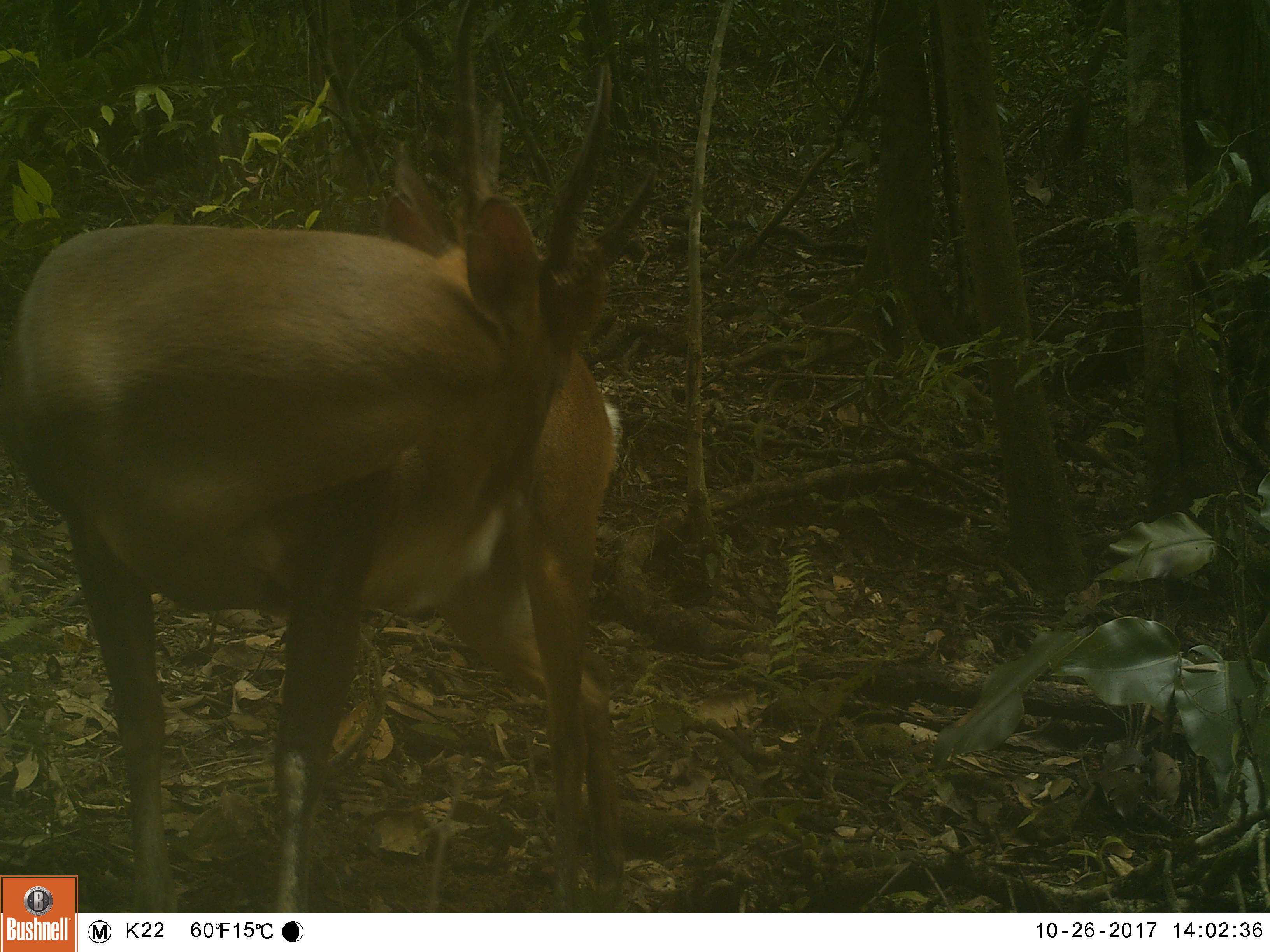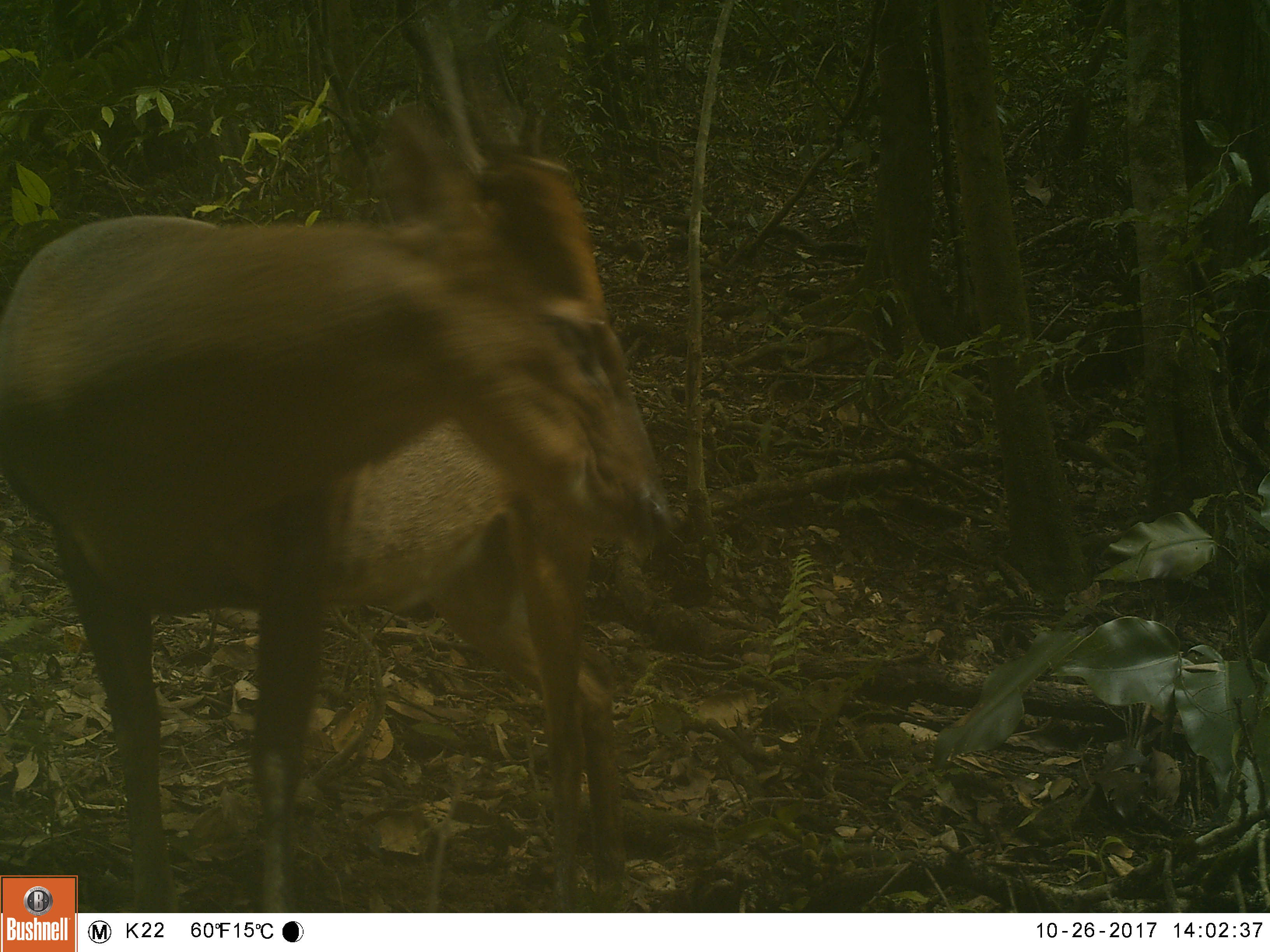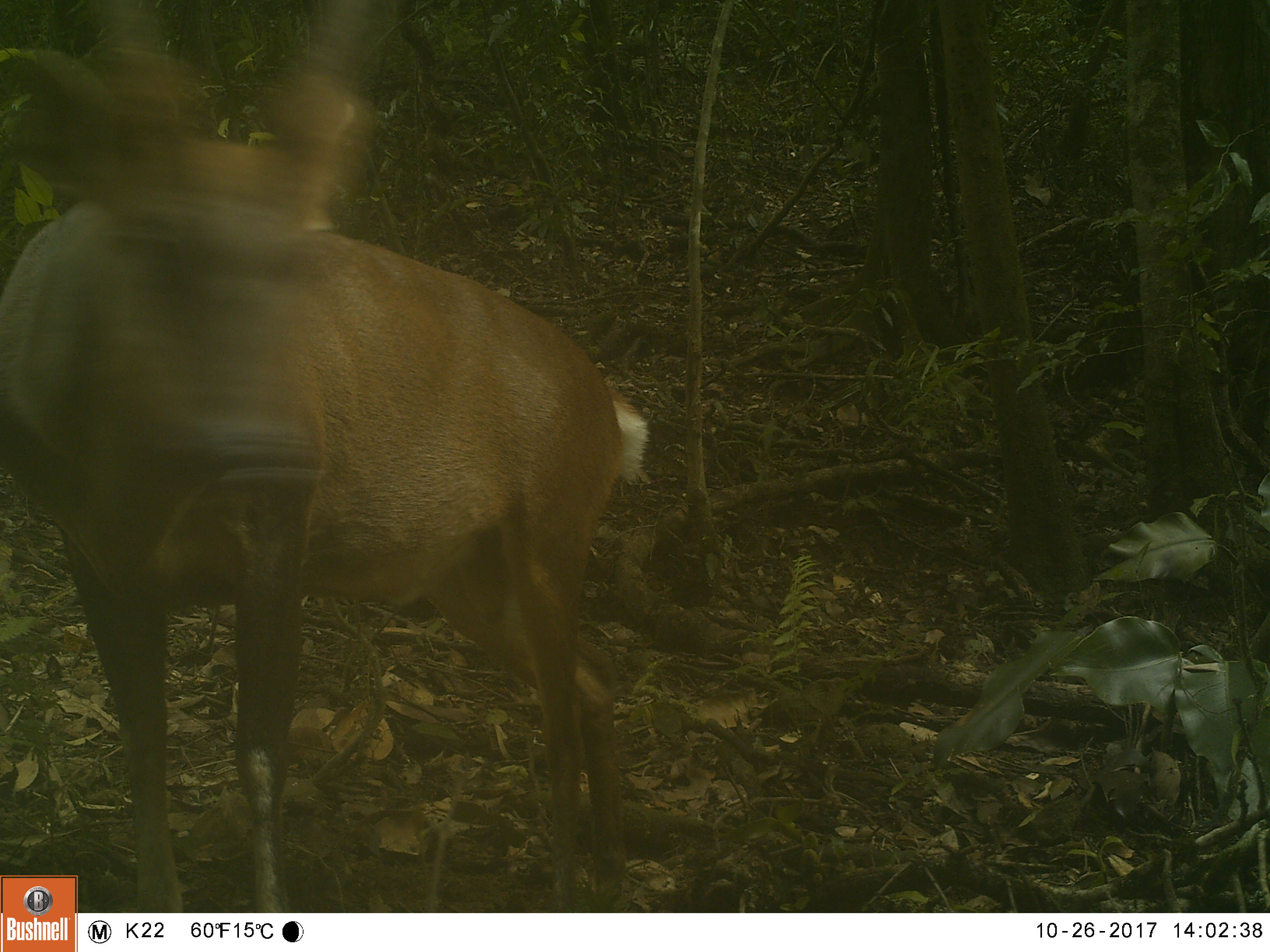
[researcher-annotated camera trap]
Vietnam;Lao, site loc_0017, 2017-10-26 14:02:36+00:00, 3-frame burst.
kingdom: Animalia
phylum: Chordata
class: Mammalia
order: Artiodactyla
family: Cervidae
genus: Muntiacus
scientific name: Muntiacus vuquangensis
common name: large-antlered muntjac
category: large antlered muntjac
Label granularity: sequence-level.